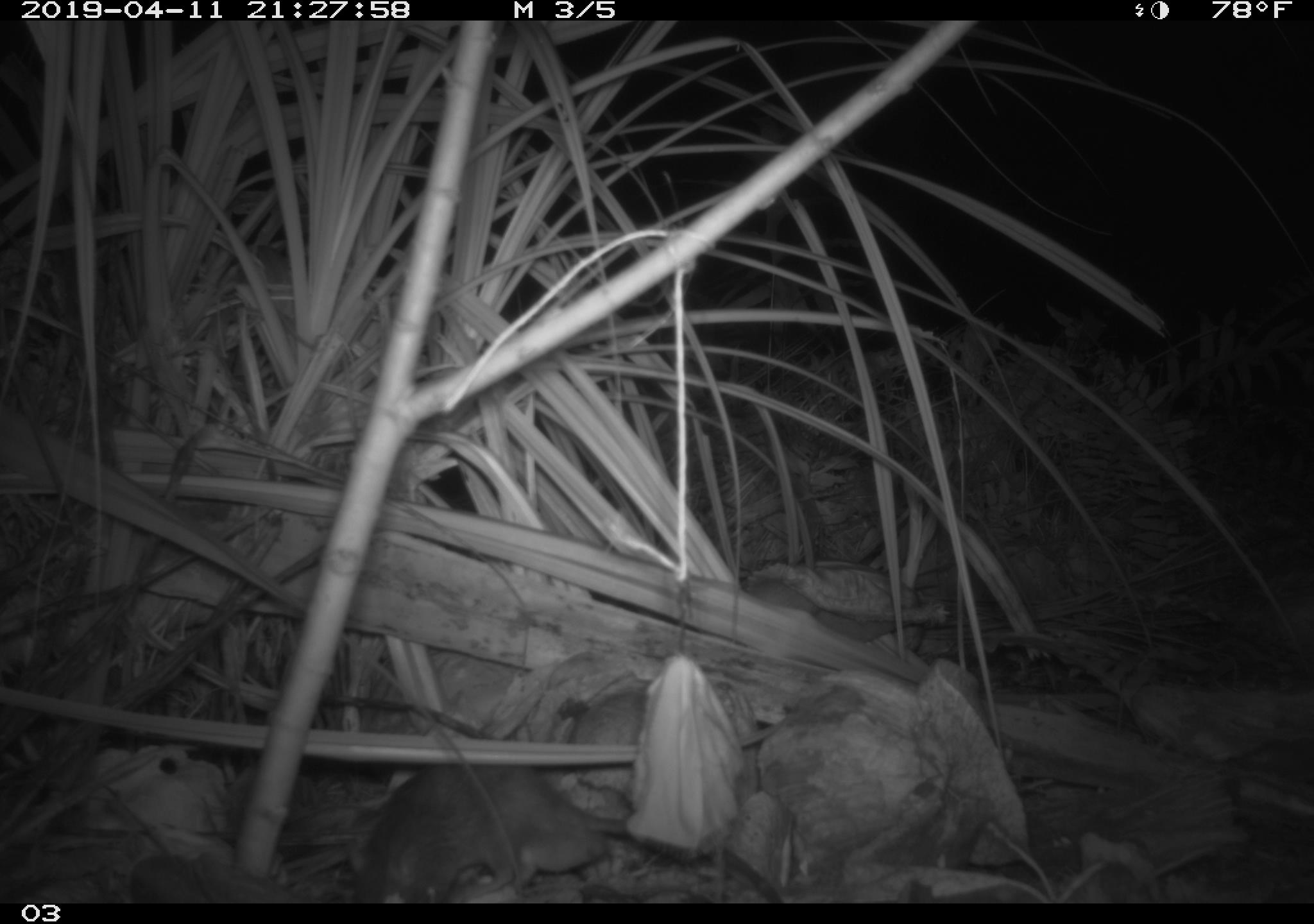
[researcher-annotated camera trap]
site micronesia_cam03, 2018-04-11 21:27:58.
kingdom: Animalia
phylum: Chordata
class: Mammalia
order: Rodentia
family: Muridae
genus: Rattus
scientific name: Rattus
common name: rat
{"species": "rat (Rattus)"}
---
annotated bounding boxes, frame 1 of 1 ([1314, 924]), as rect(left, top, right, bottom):
rat: rect(340, 762, 648, 901)